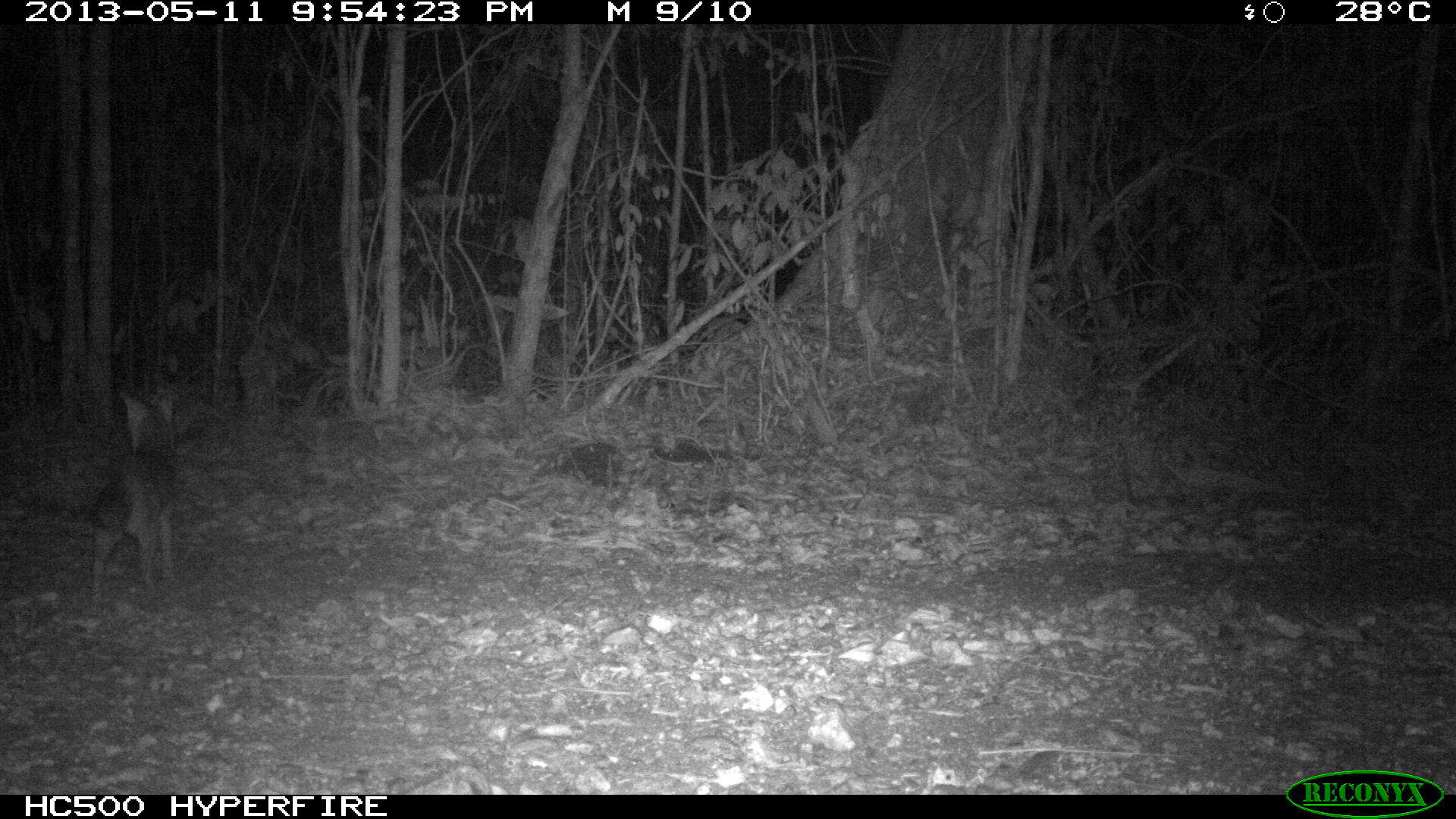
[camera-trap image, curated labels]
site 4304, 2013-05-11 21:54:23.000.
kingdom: Animalia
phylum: Chordata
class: Mammalia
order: Carnivora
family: Canidae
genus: Urocyon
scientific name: Urocyon cinereoargenteus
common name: gray fox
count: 1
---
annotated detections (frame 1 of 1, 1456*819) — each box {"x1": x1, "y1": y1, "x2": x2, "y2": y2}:
urocyon cinereoargenteus: {"x1": 87, "y1": 384, "x2": 180, "y2": 616}